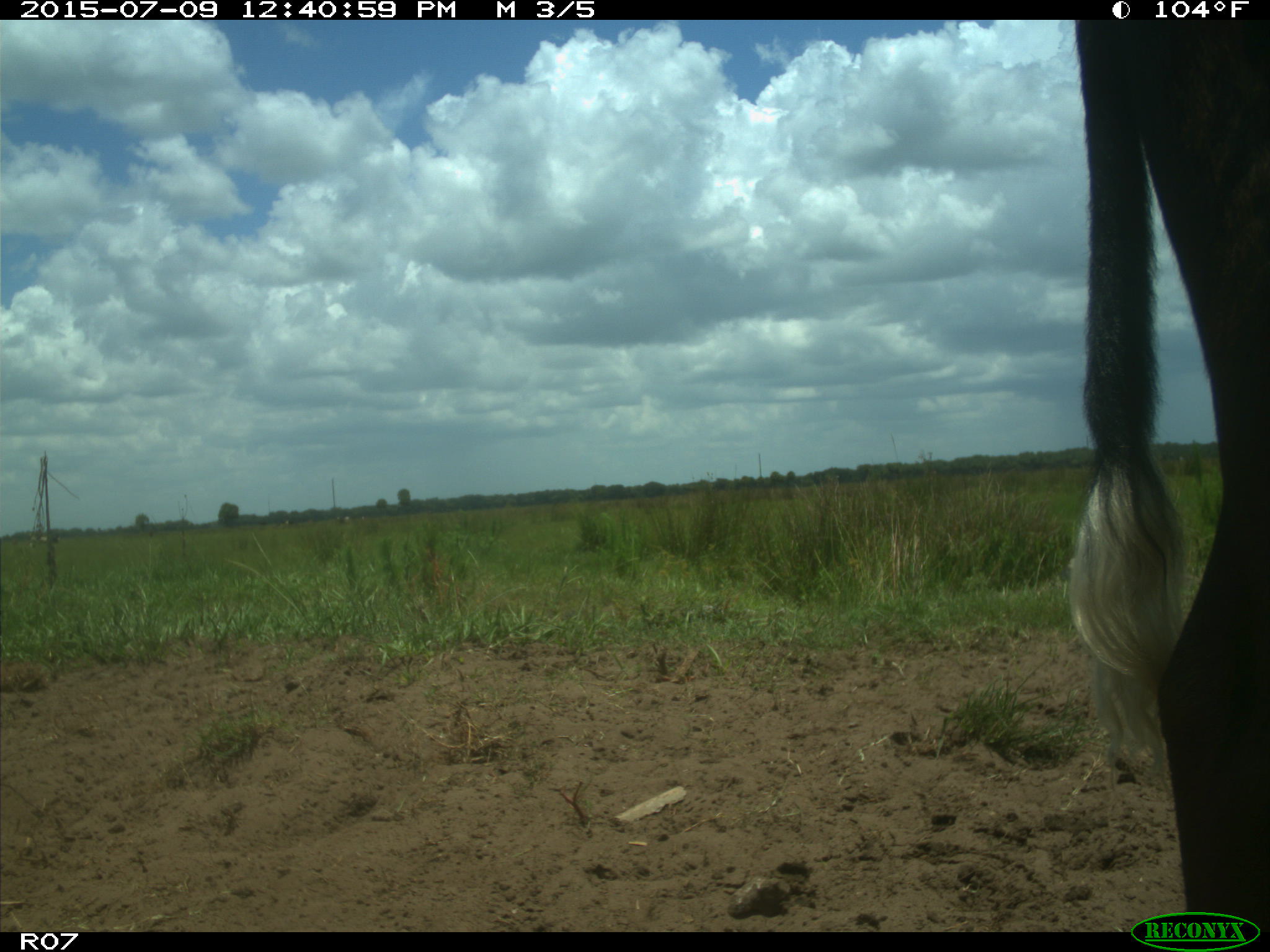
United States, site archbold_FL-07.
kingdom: Animalia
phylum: Chordata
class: Mammalia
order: Artiodactyla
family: Bovidae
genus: Bos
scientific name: Bos taurus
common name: domestic cow